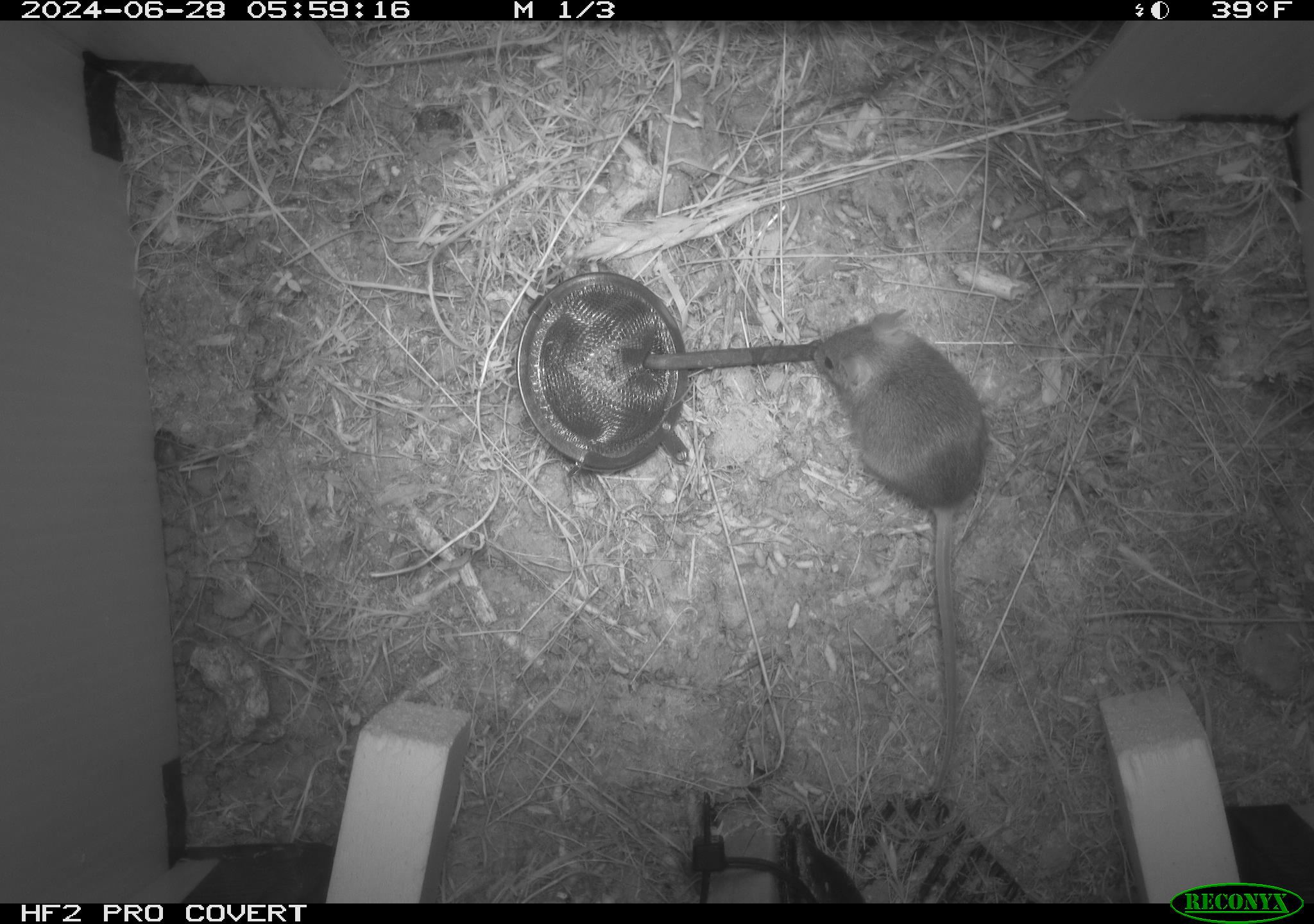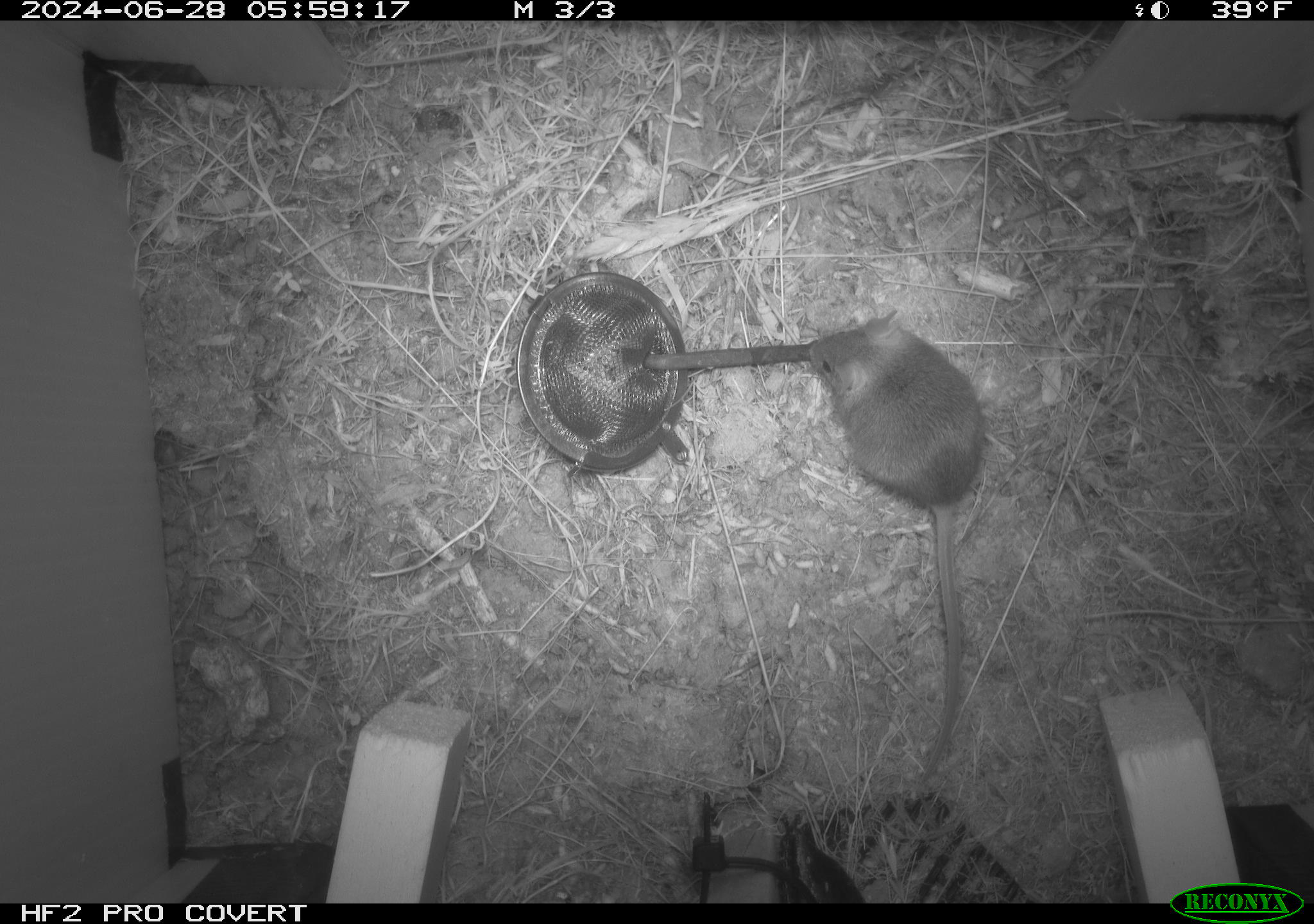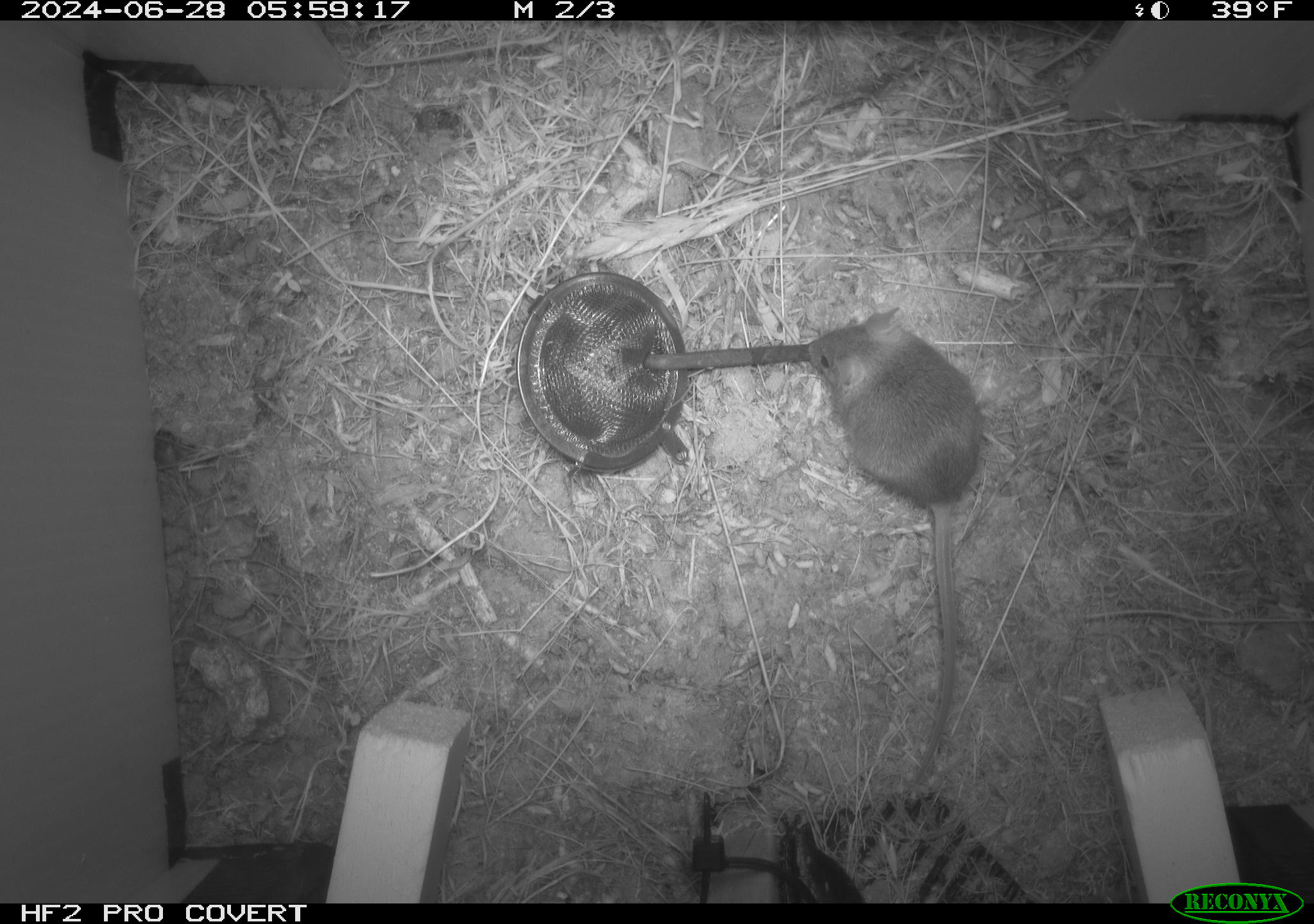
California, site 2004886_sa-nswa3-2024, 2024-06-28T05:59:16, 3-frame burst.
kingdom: Animalia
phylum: Chordata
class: Mammalia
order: Rodentia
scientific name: Rodentia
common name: rodent